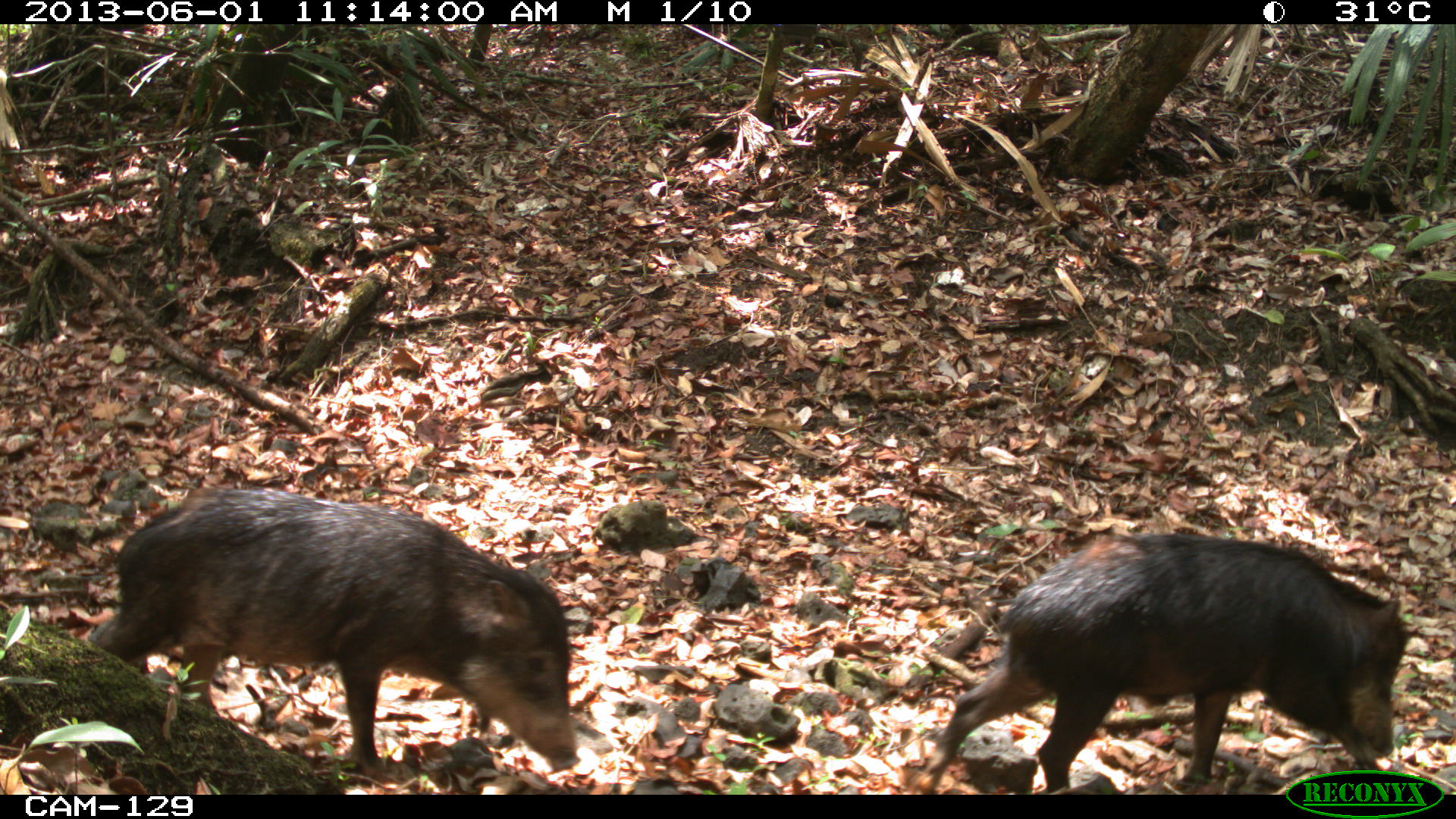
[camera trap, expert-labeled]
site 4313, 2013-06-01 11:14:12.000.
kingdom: Animalia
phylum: Chordata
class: Mammalia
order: Artiodactyla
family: Tayassuidae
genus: Tayassu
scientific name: Tayassu pecari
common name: white-lipped peccary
Tayassu pecari (white-lipped peccary), count 9.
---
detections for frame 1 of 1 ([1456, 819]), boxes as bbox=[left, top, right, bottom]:
tayassu pecari: bbox=[91, 489, 576, 772]; bbox=[912, 531, 1407, 793]